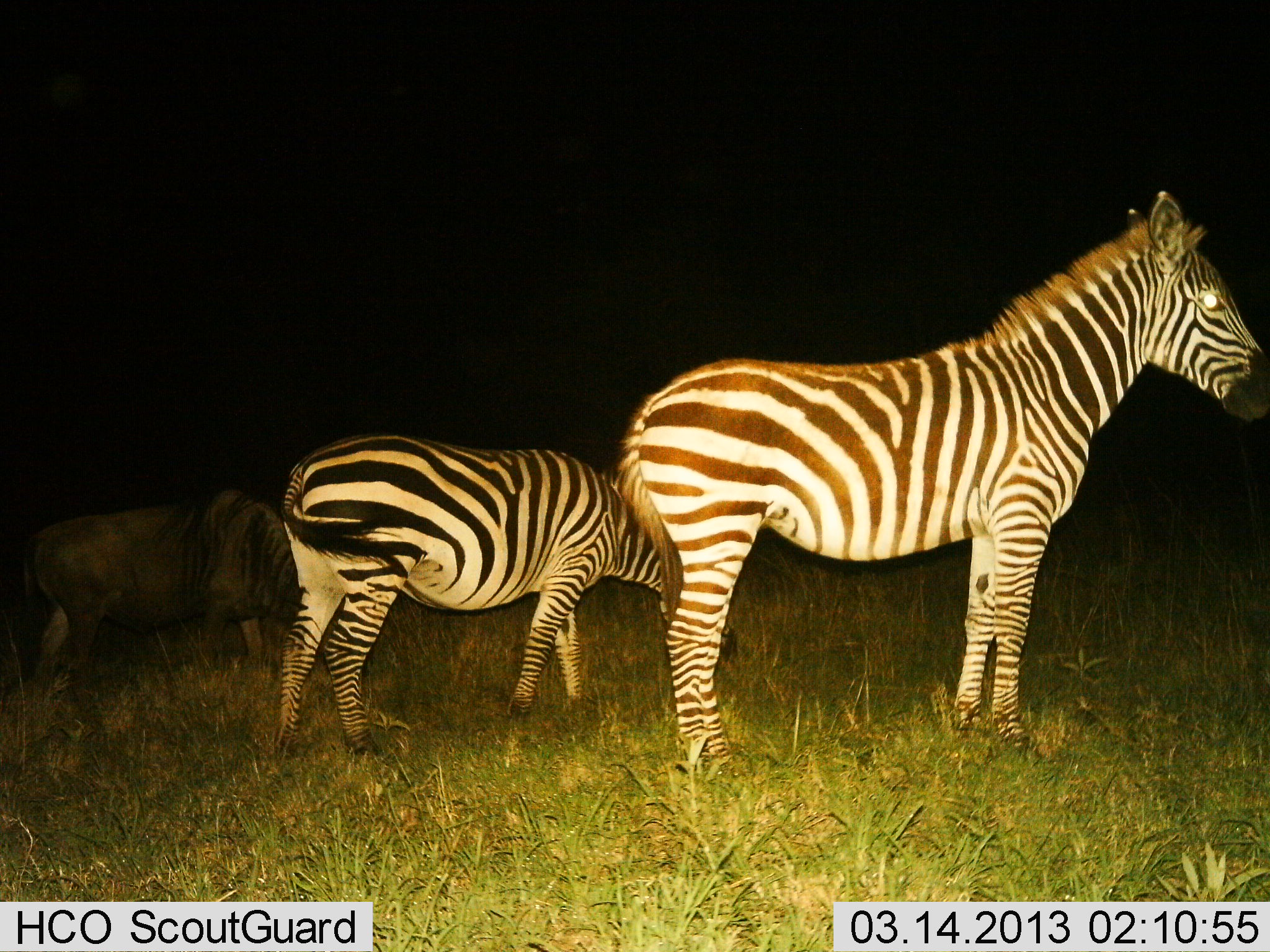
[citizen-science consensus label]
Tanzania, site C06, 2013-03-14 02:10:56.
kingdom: Animalia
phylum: Chordata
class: Mammalia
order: Artiodactyla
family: Bovidae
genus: Connochaetes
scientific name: Connochaetes taurinus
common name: blue wildebeest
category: wildebeest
Wildebeest (blue wildebeest) (Connochaetes taurinus), count 1. Behavior (volunteer vote fractions): standing 30%, resting 0%, moving 0%, interacting 0%. Young present (vote fraction): 0%. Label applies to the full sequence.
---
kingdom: Animalia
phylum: Chordata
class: Mammalia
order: Perissodactyla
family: Equidae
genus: Equus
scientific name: Equus quagga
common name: plains zebra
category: zebra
Zebra (plains zebra) (Equus quagga), count 2. Behavior (volunteer vote fractions): standing 93%, resting 0%, moving 5%, interacting 0%. Young present (vote fraction): 14%. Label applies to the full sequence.